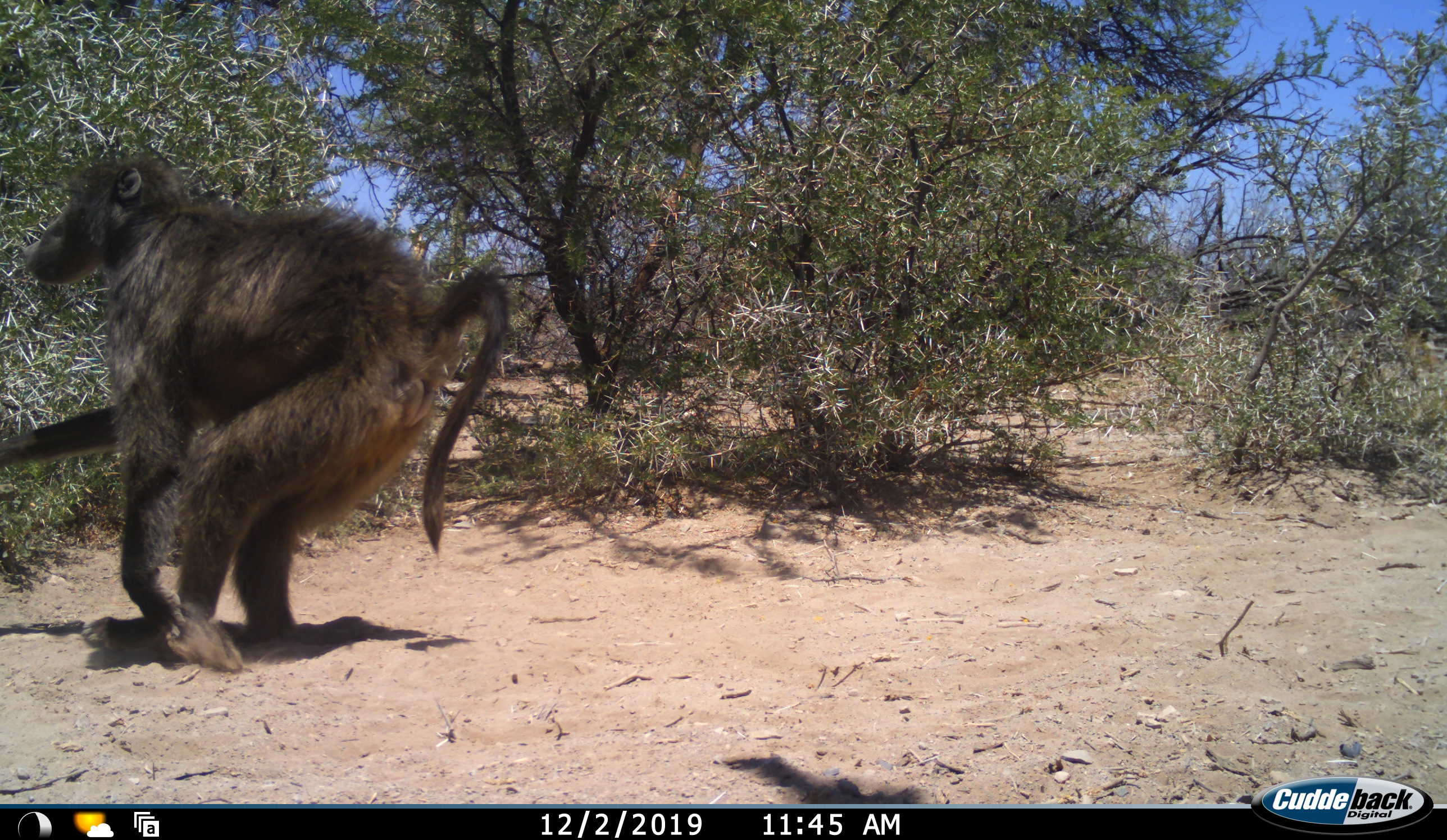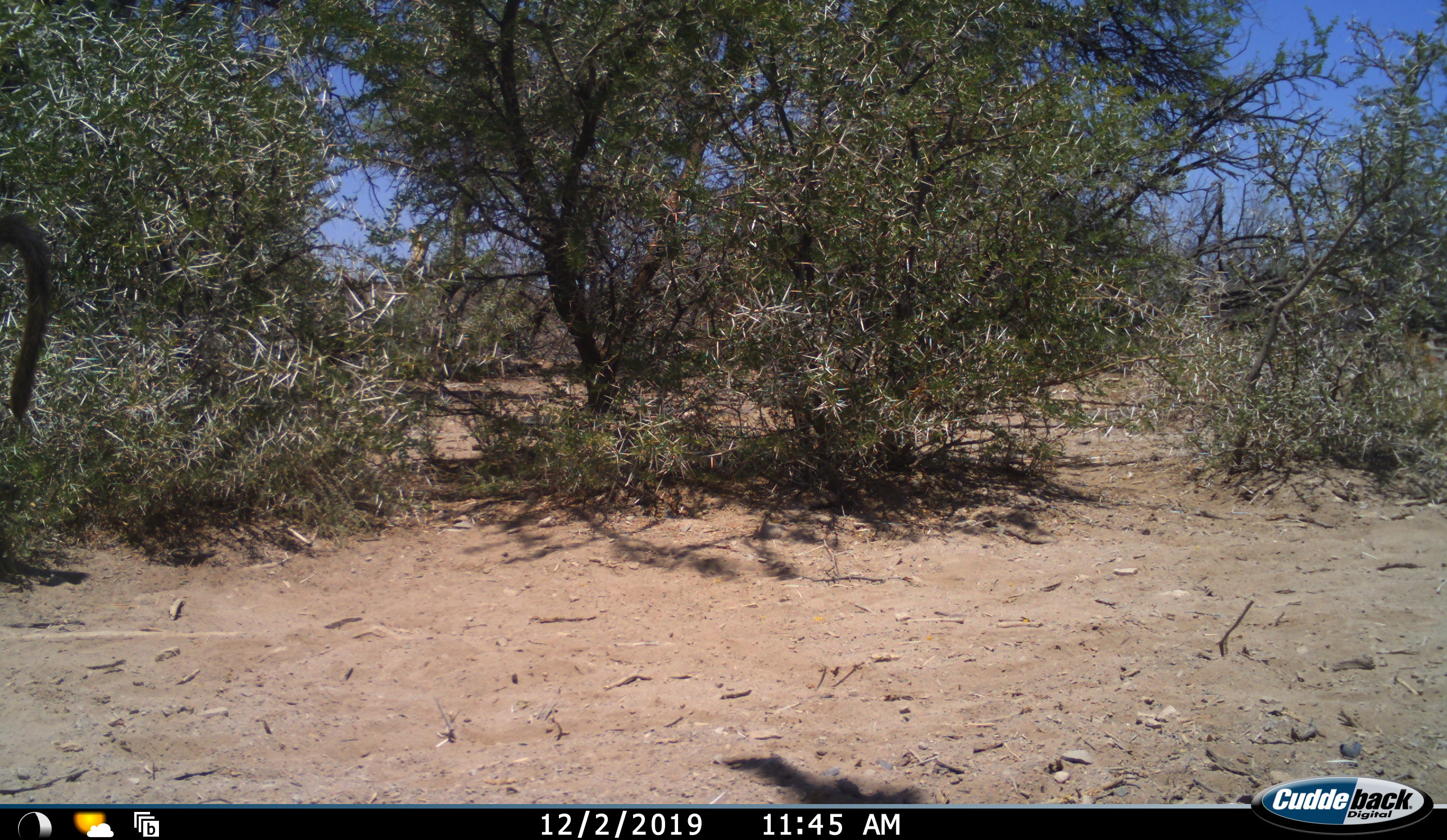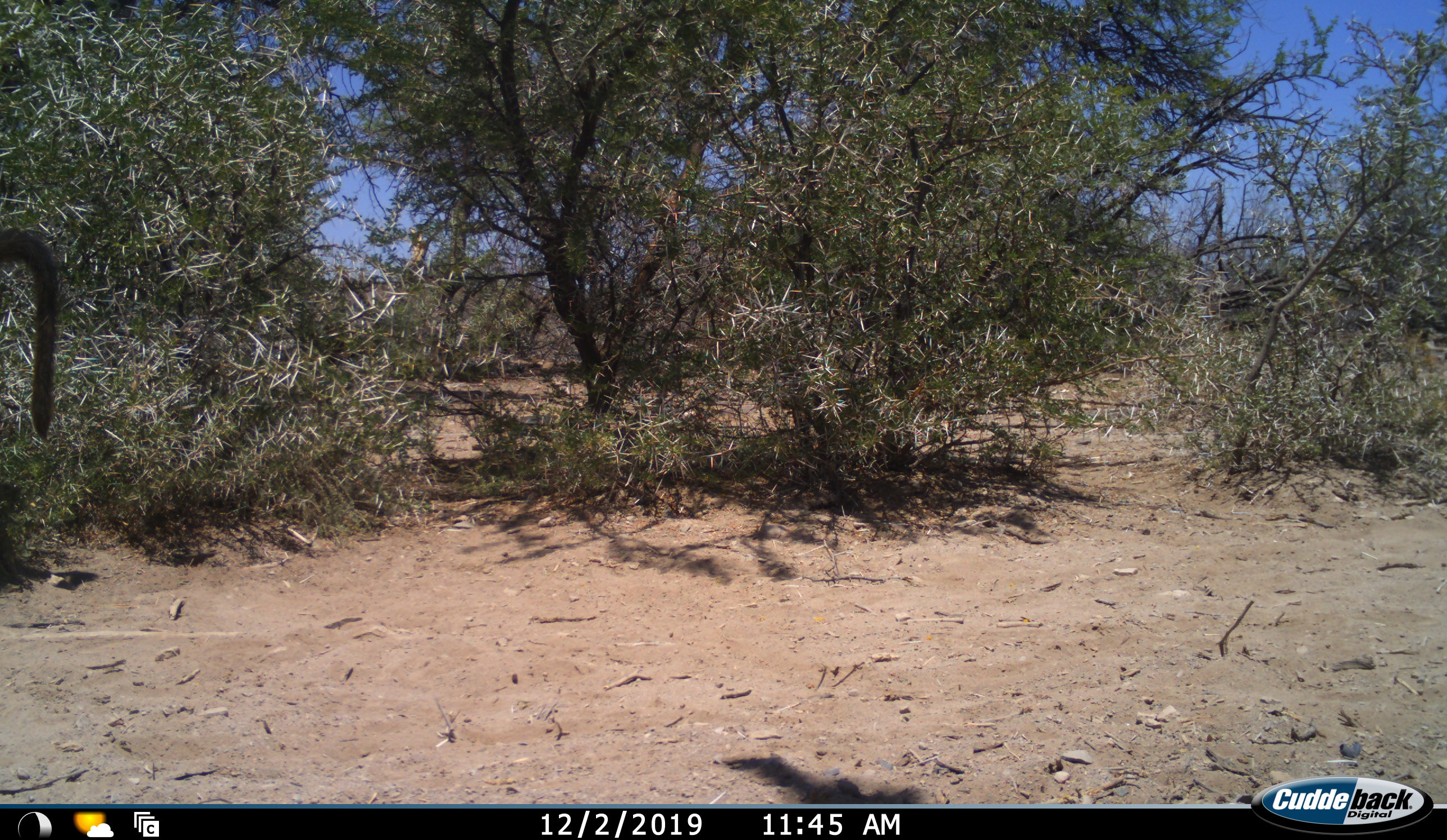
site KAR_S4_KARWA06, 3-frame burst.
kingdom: Animalia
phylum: Chordata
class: Mammalia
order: Primates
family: Cercopithecidae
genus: Papio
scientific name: Papio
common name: baboon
Baboon (Papio), count 1. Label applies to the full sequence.